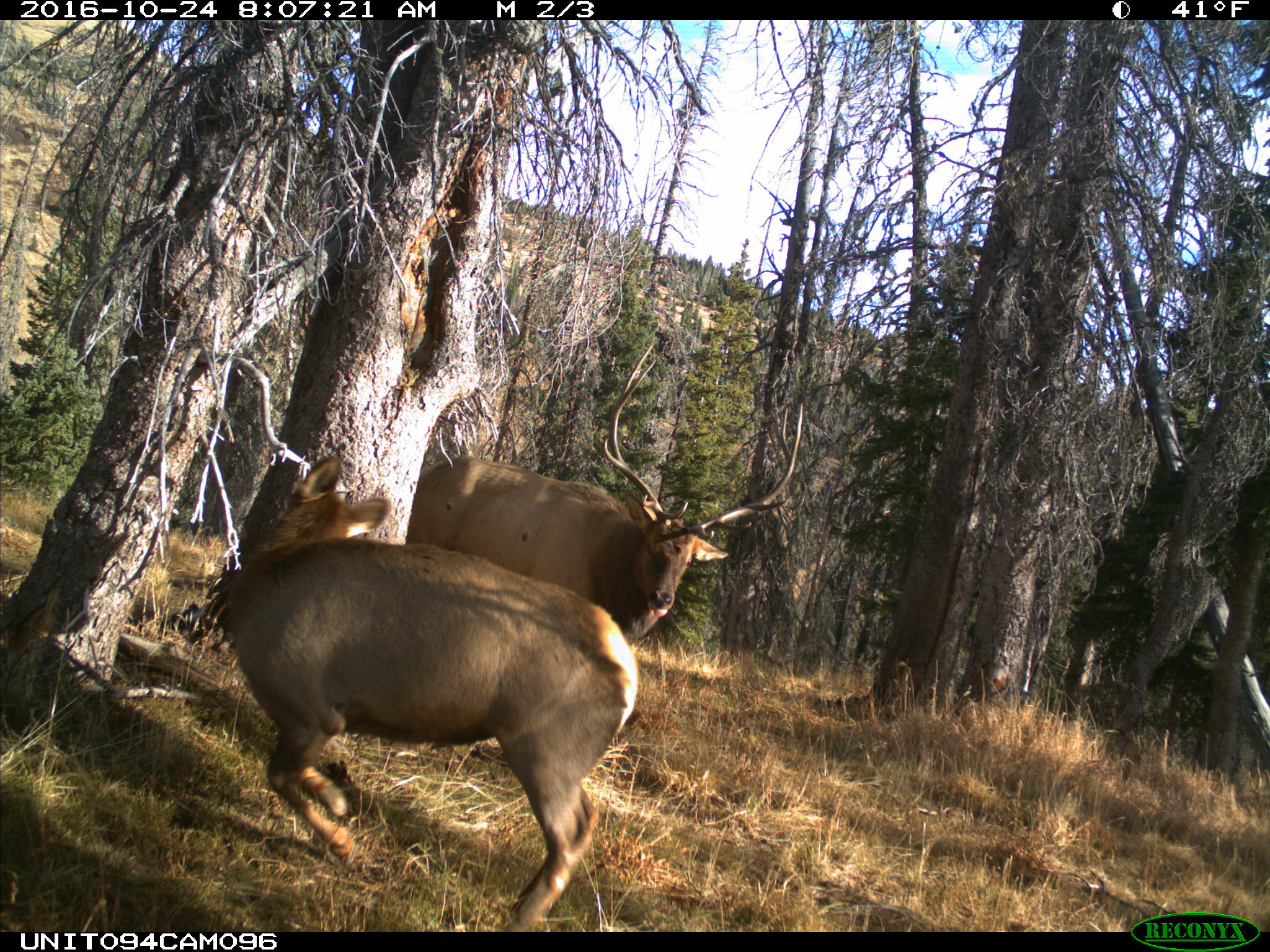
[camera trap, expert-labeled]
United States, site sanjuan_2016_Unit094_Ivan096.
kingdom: Animalia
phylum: Chordata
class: Mammalia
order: Artiodactyla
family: Cervidae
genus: Cervus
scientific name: Cervus elaphus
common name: red deer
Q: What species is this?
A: Cervus elaphus (red deer).